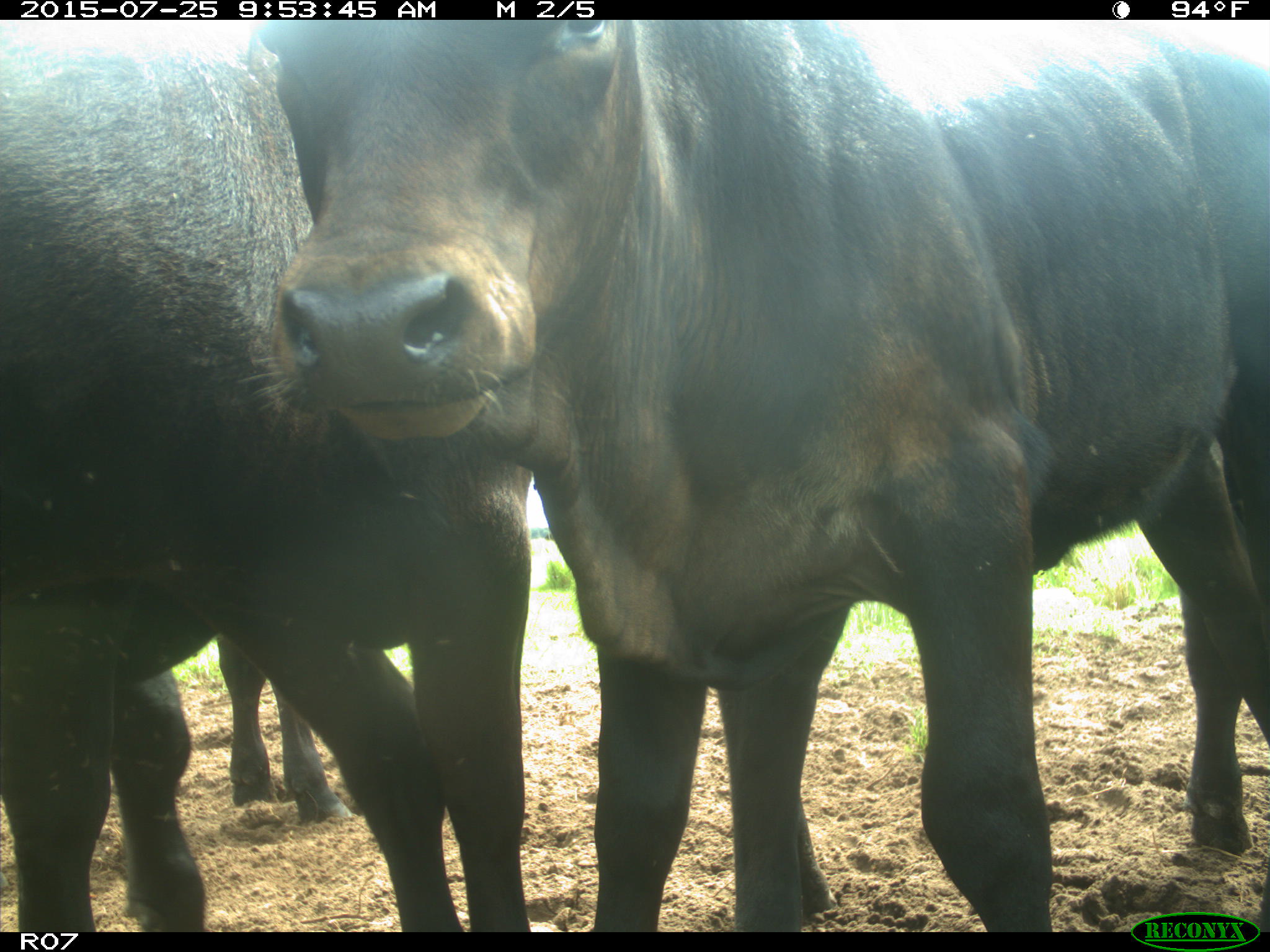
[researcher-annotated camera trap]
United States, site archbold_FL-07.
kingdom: Animalia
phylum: Chordata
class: Mammalia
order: Artiodactyla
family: Bovidae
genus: Bos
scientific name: Bos taurus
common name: domestic cow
Bos taurus (domestic cow).